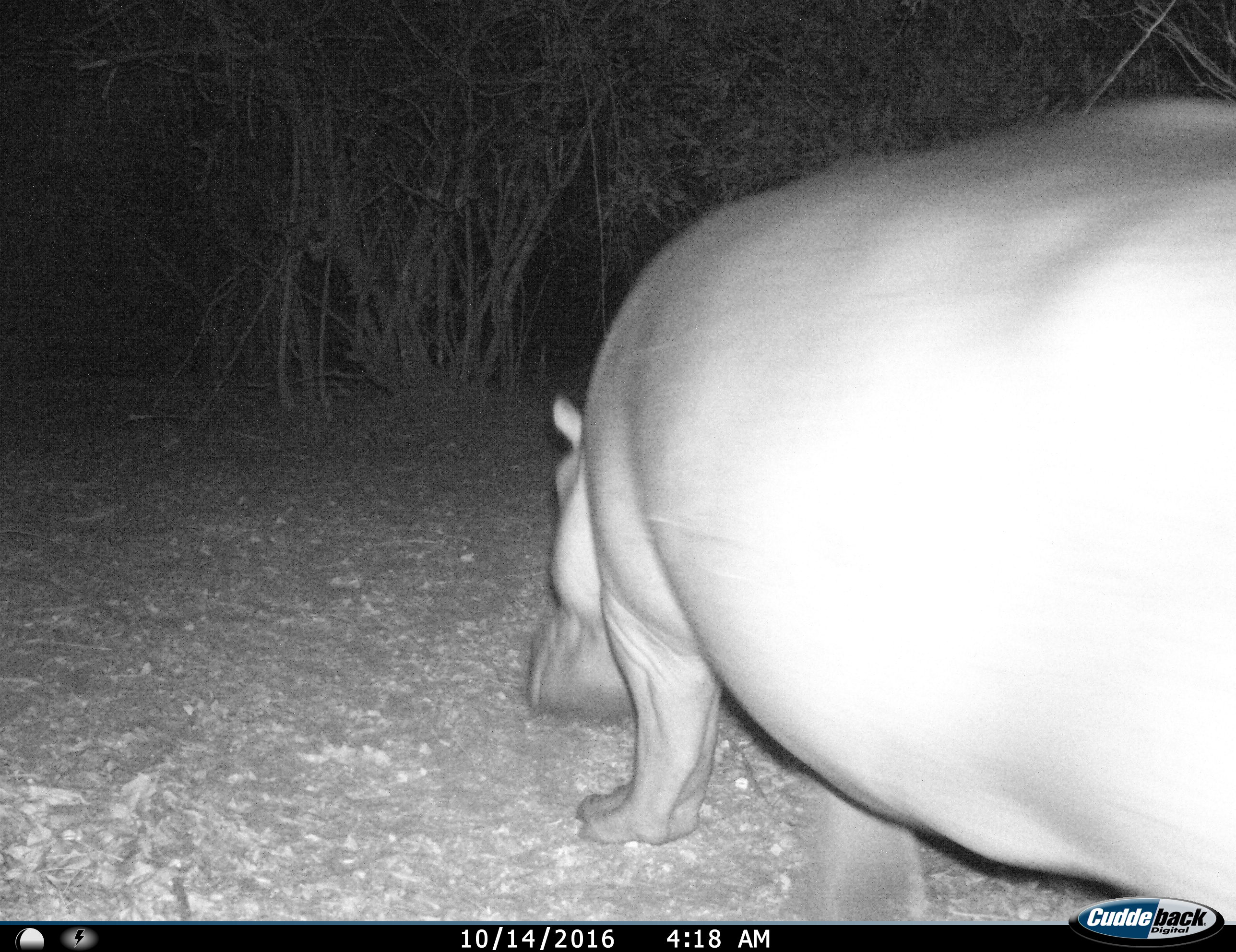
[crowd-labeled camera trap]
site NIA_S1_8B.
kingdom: Animalia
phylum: Chordata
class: Mammalia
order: Artiodactyla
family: Hippopotamidae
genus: Hippopotamus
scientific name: Hippopotamus amphibius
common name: hippopotamus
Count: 1.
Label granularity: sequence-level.